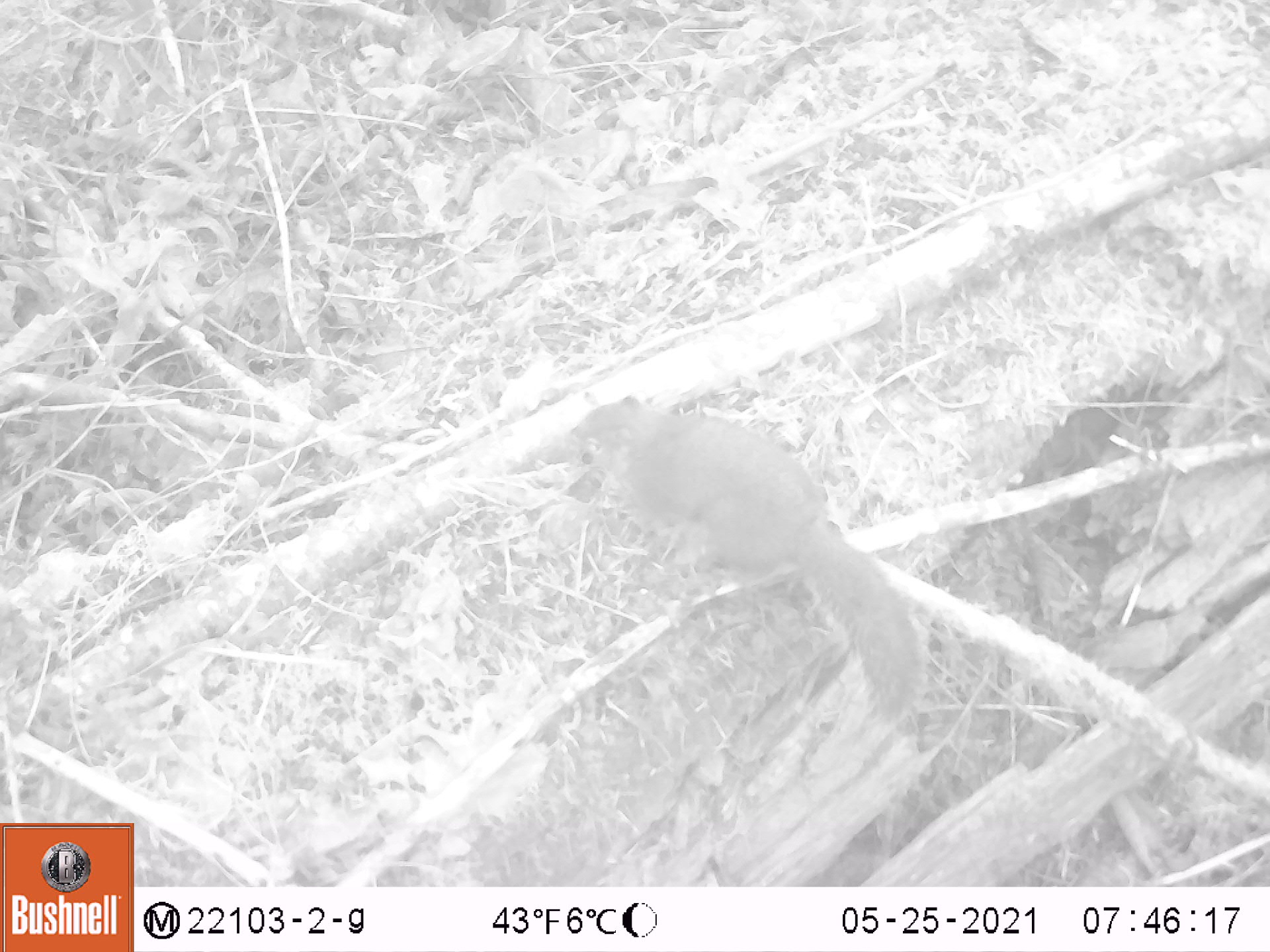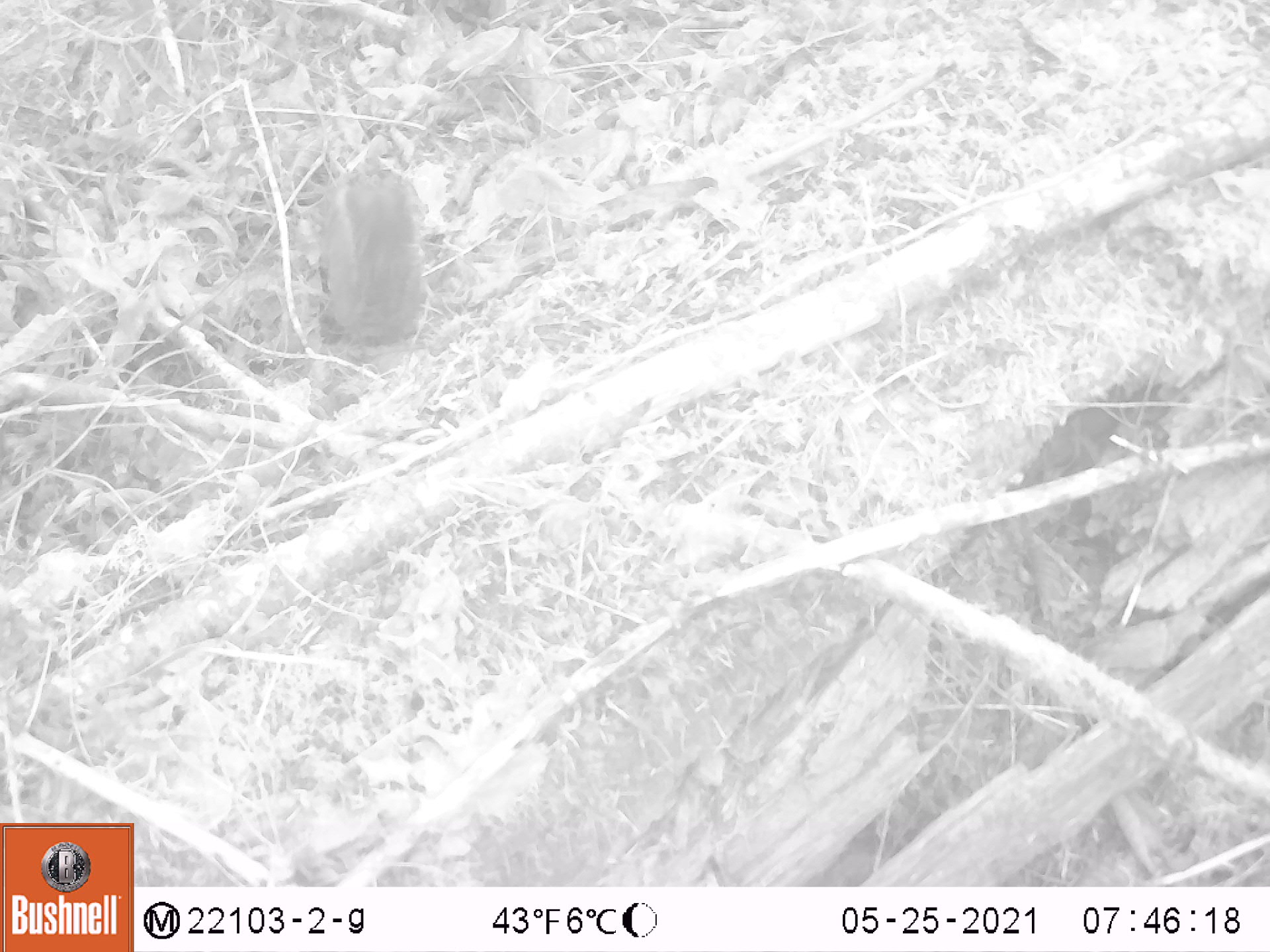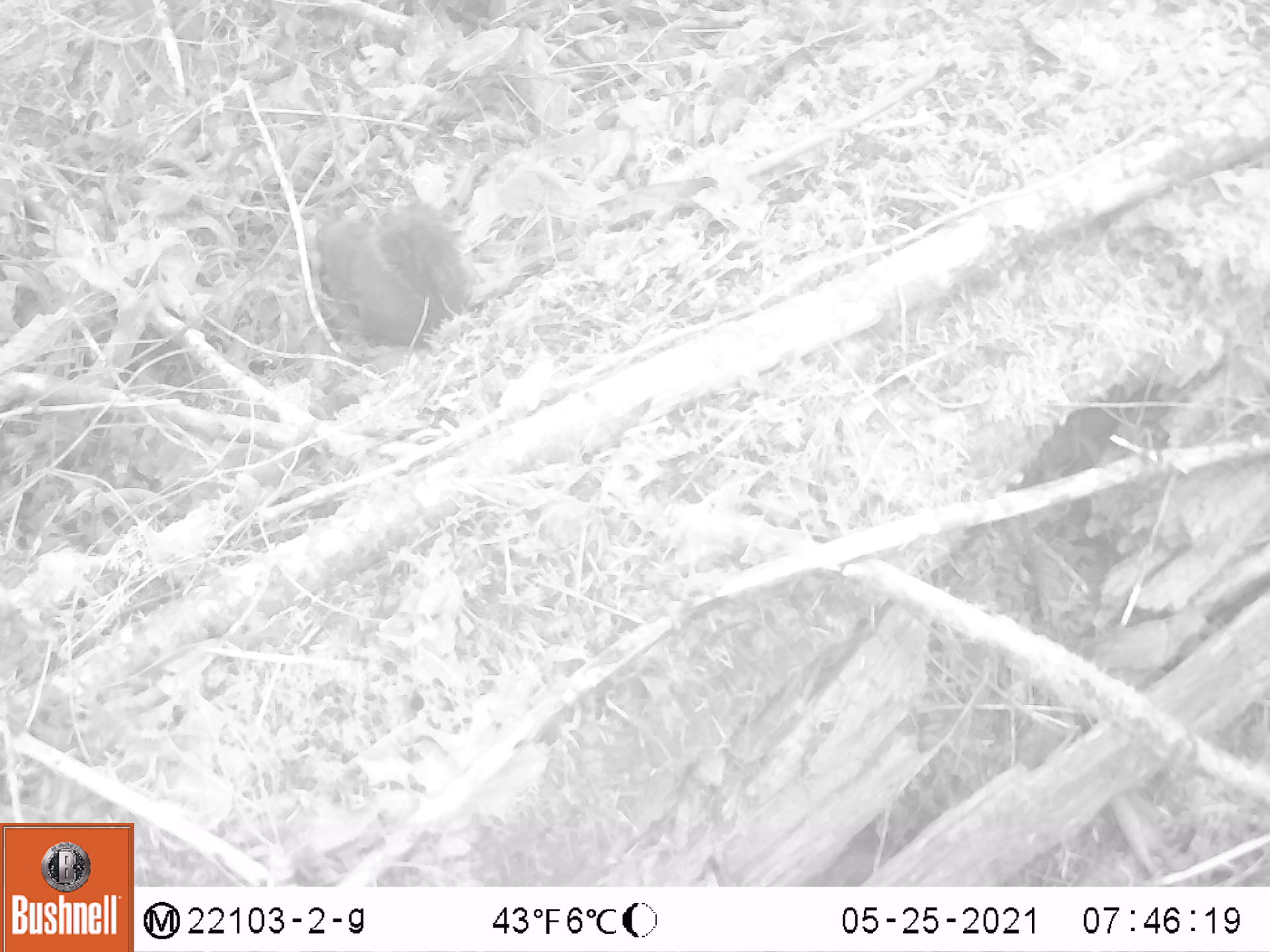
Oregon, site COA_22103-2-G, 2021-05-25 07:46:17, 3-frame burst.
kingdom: Animalia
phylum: Chordata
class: Mammalia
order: Rodentia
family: Sciuridae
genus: Tamiasciurus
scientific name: Tamiasciurus douglasii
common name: douglas squirrel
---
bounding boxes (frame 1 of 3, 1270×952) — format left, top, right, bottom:
douglas squirrel: 549, 352, 976, 767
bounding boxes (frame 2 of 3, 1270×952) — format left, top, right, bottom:
douglas squirrel: 277, 139, 450, 390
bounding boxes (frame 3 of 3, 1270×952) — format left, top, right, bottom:
douglas squirrel: 289, 160, 503, 387